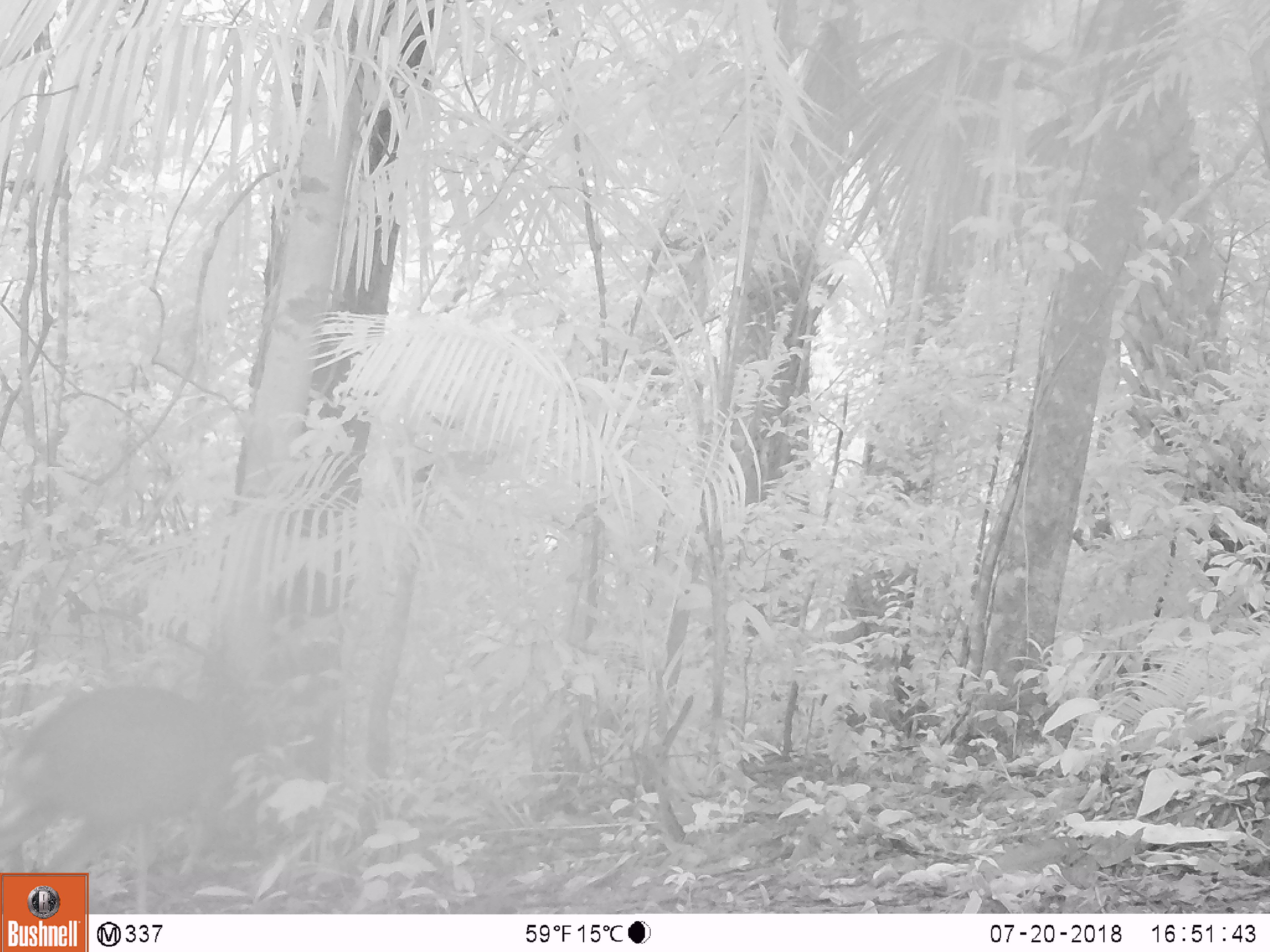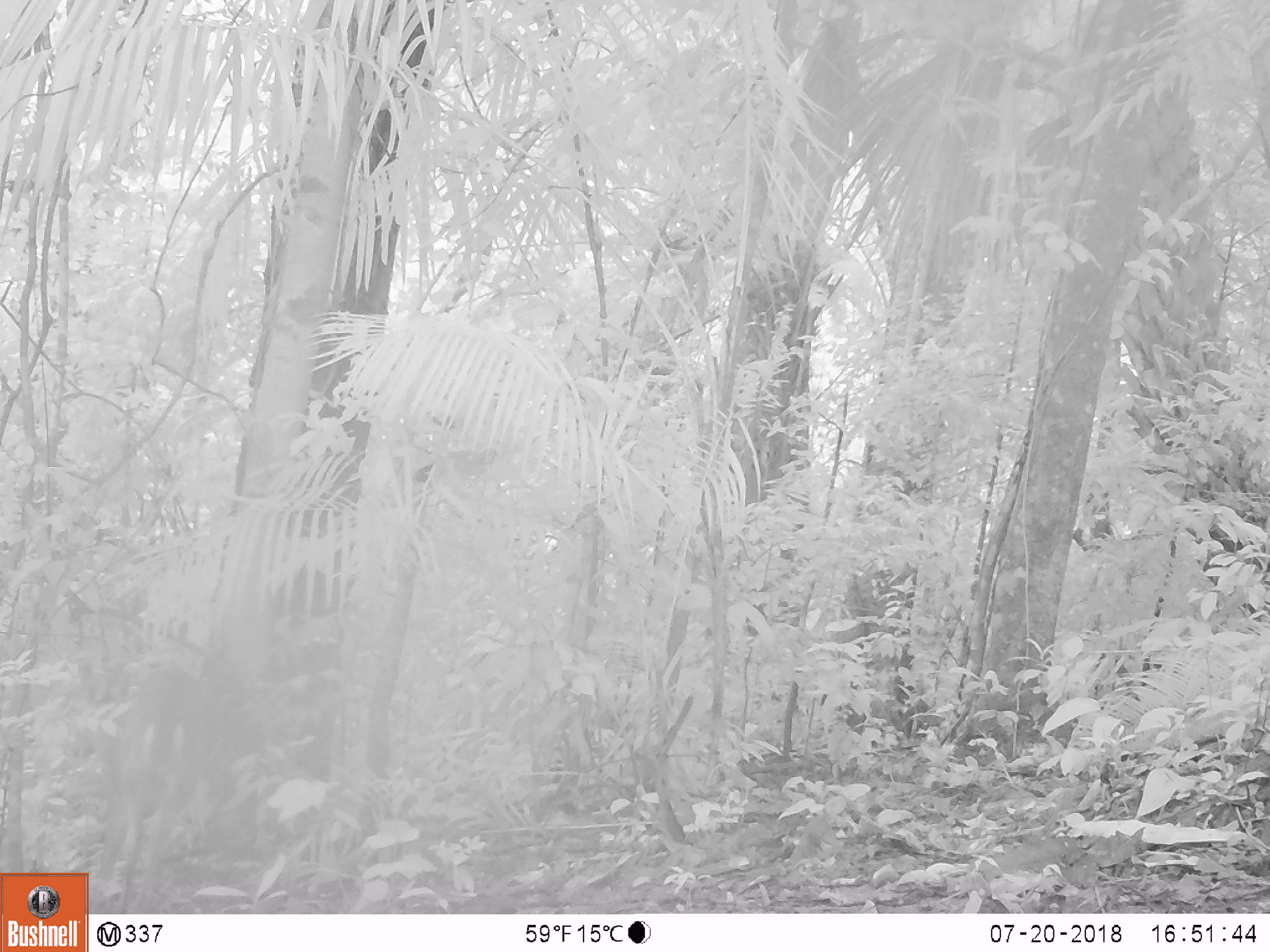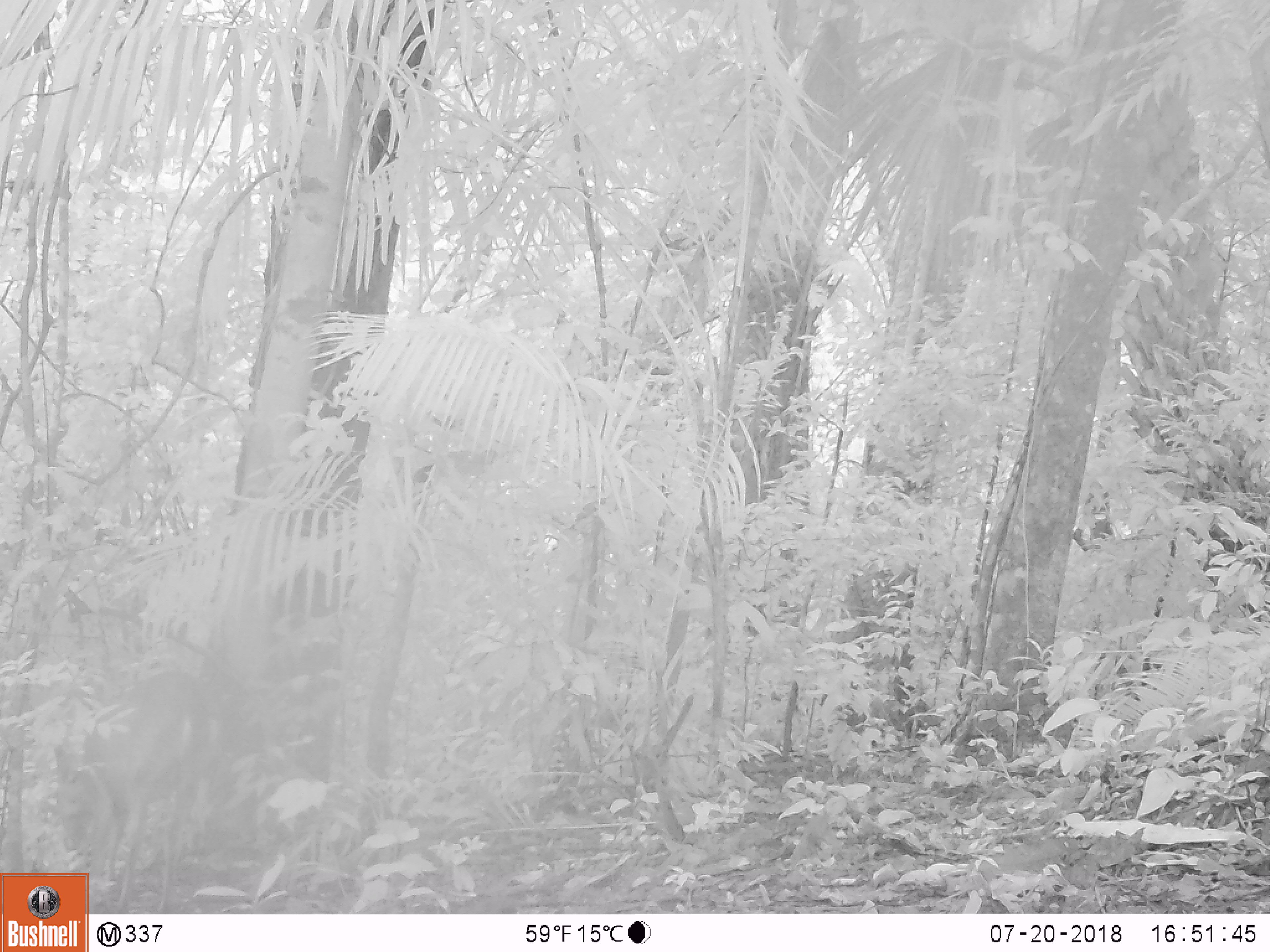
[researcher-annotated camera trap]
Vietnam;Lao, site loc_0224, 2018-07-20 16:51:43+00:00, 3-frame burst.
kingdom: Animalia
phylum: Chordata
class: Mammalia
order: Artiodactyla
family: Cervidae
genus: Muntiacus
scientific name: Muntiacus vuquangensis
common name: large-antlered muntjac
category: large antlered muntjac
Large antlered muntjac (large-antlered muntjac) (Muntiacus vuquangensis). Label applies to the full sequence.